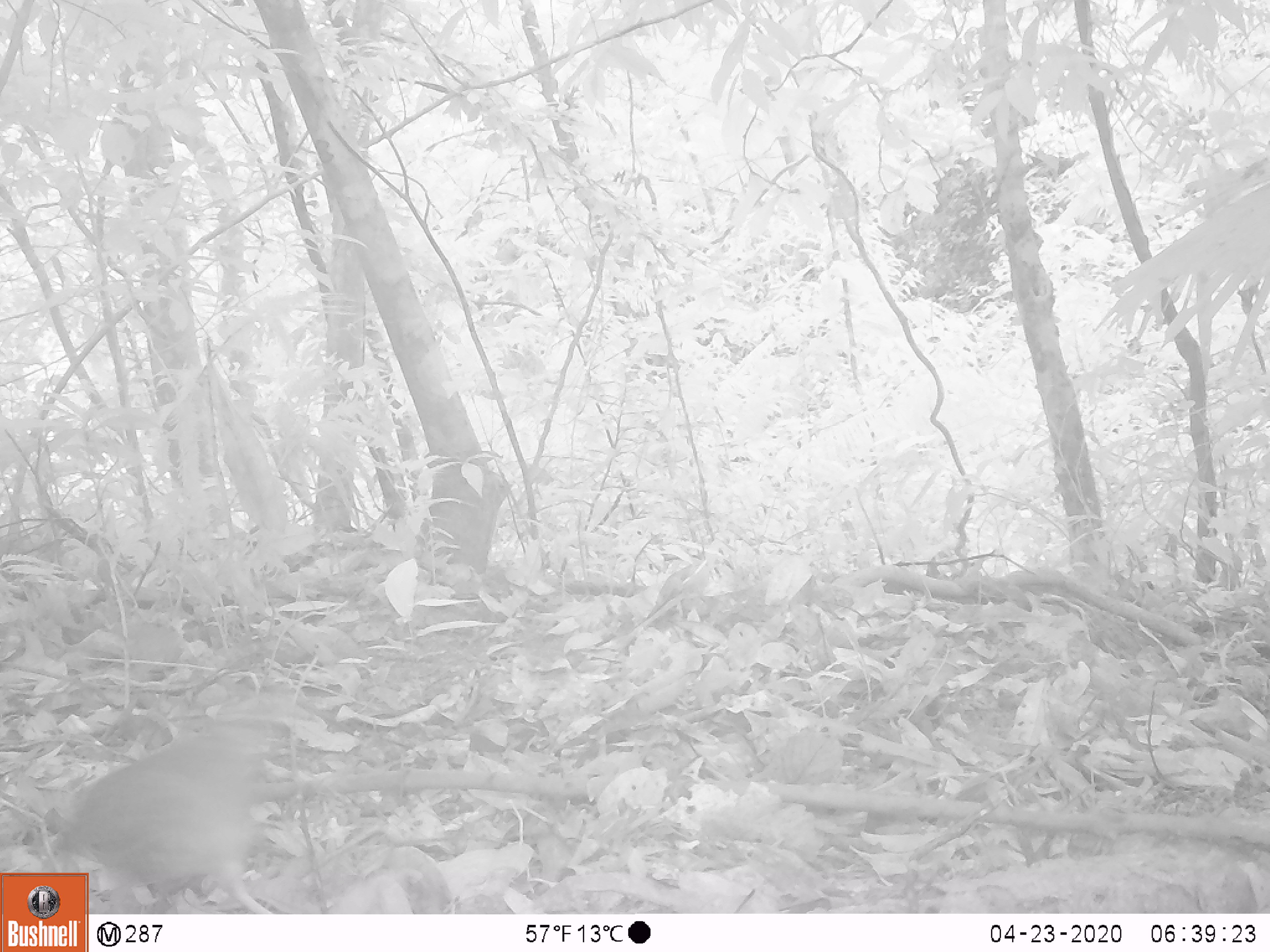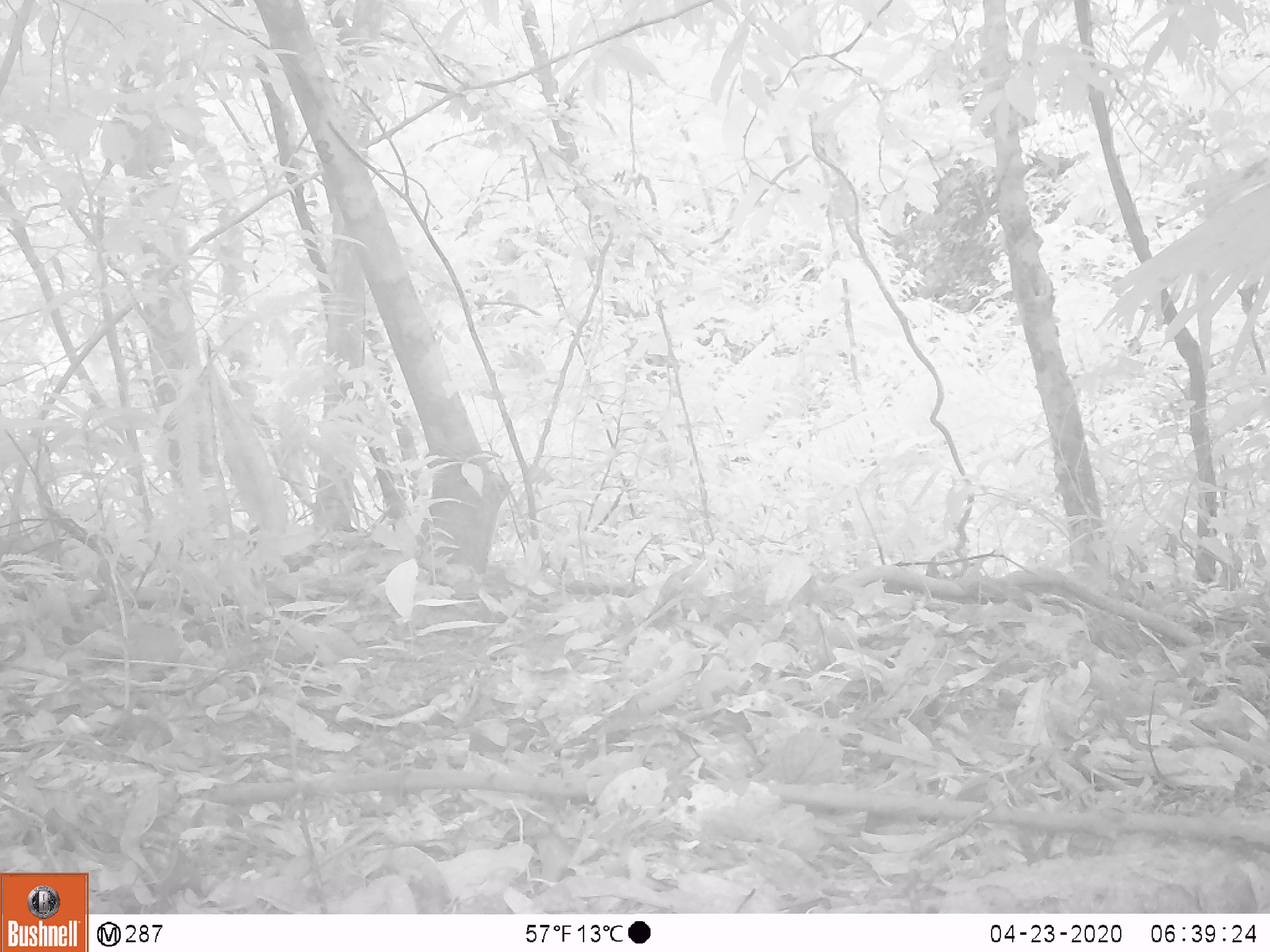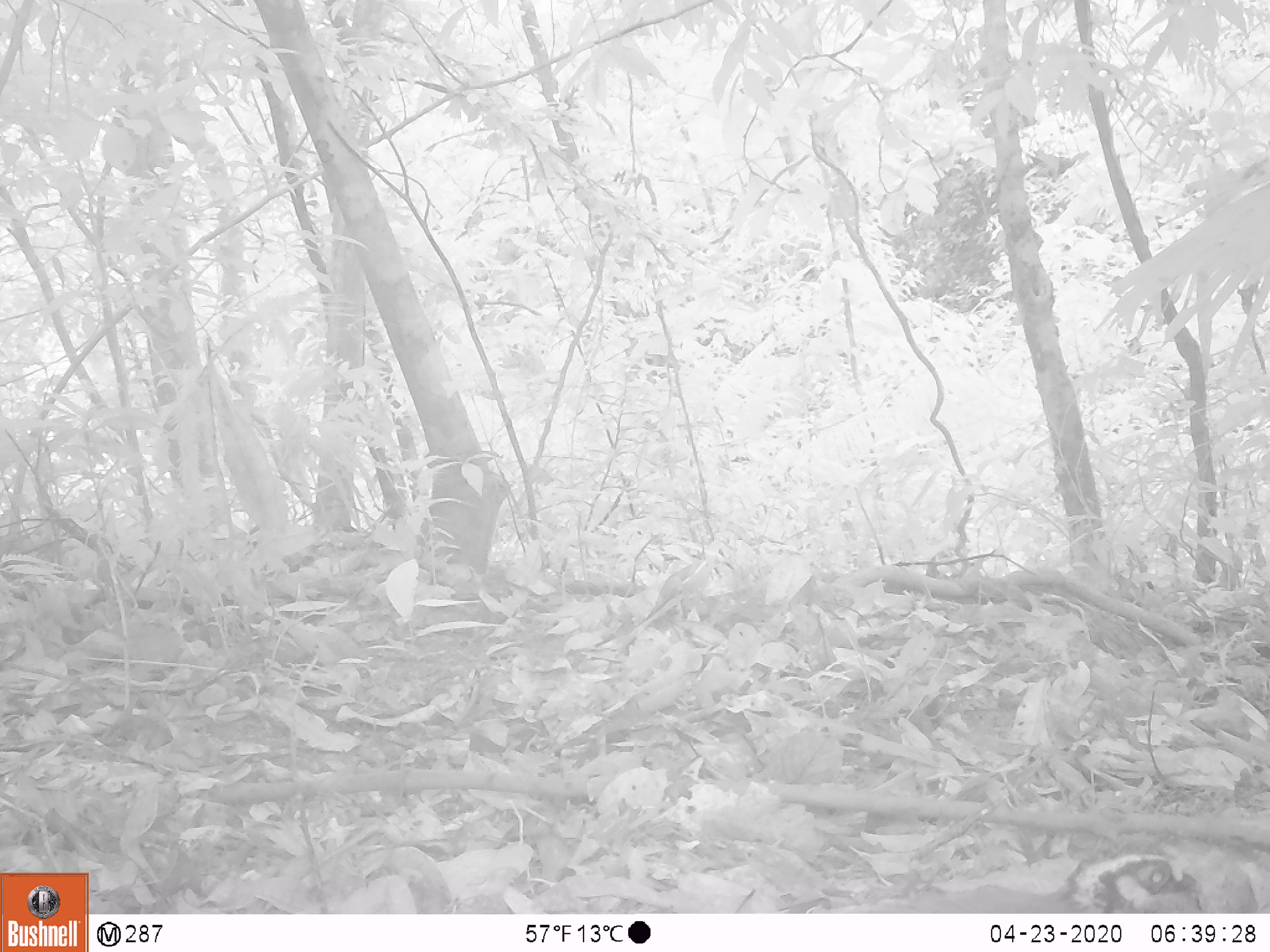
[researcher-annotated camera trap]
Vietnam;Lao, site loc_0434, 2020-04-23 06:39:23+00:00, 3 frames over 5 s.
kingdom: Animalia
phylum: Chordata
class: Aves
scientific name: Aves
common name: bird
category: unidentified bird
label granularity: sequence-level